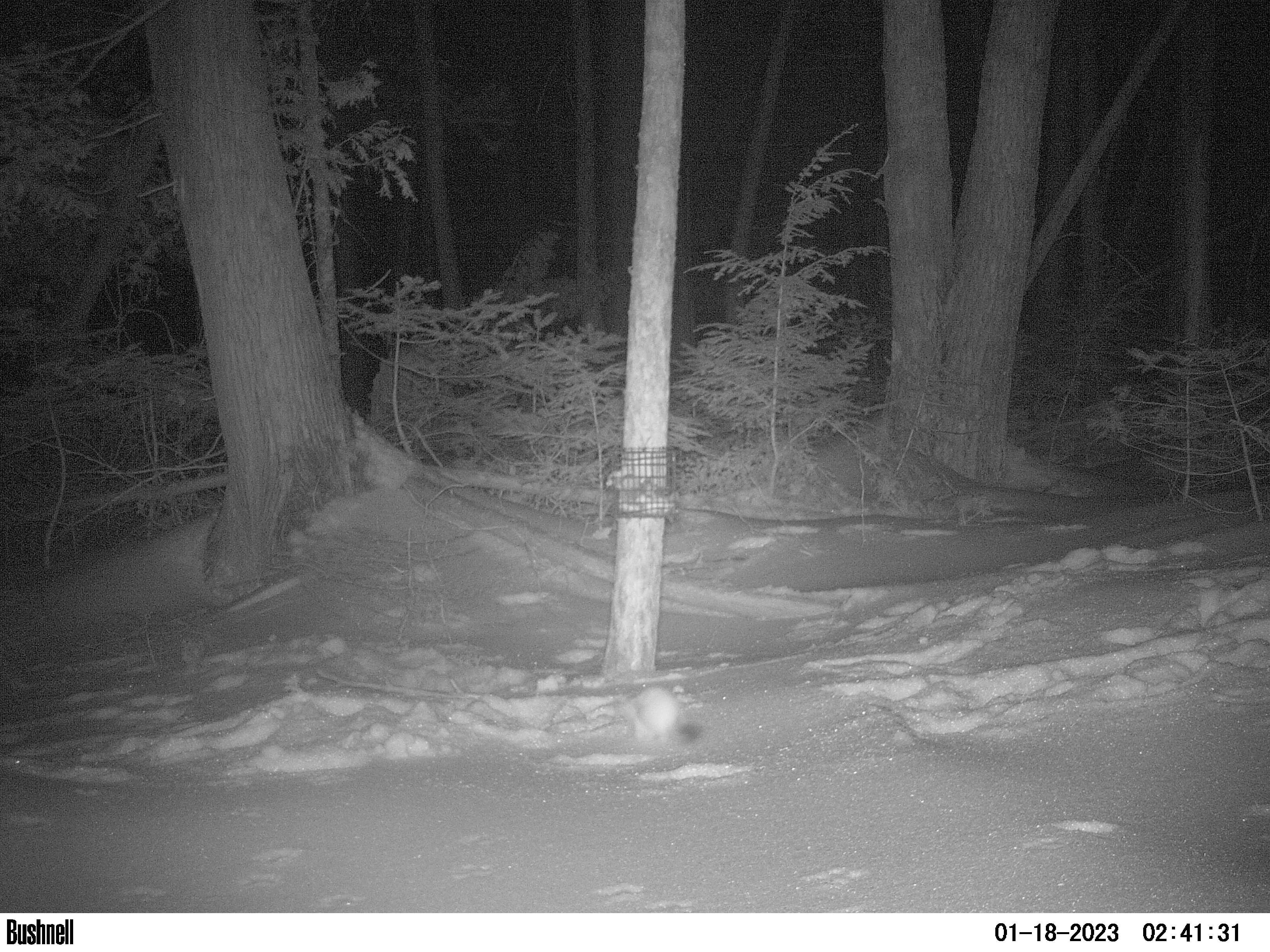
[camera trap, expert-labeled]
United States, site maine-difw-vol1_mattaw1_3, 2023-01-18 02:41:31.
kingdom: Animalia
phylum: Chordata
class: Mammalia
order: Carnivora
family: Mustelidae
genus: Mustela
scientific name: Mustela richardsonii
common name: short-tailed weasel